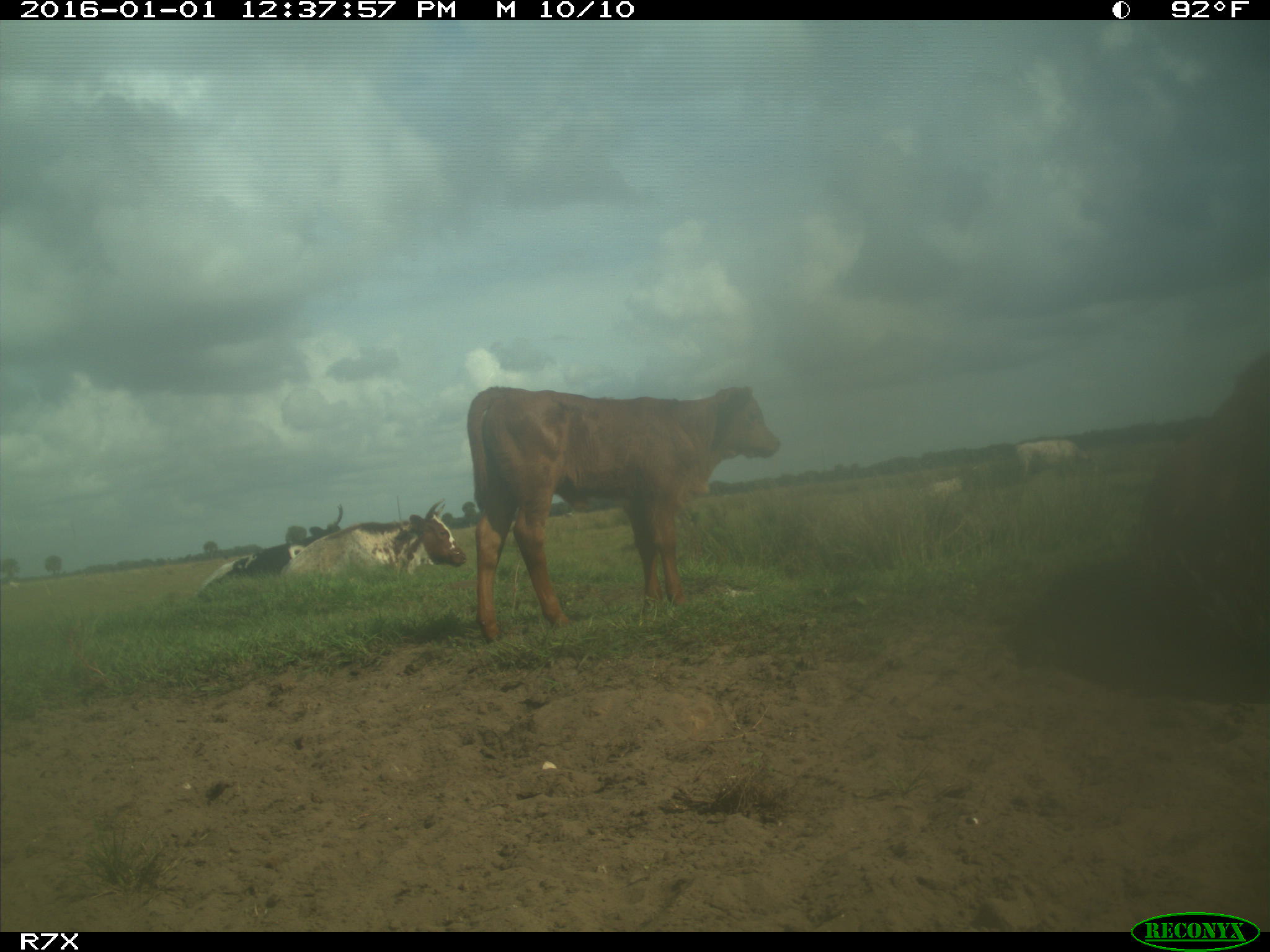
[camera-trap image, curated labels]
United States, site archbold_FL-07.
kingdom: Animalia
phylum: Chordata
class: Mammalia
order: Artiodactyla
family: Bovidae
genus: Bos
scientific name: Bos taurus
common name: domestic cow